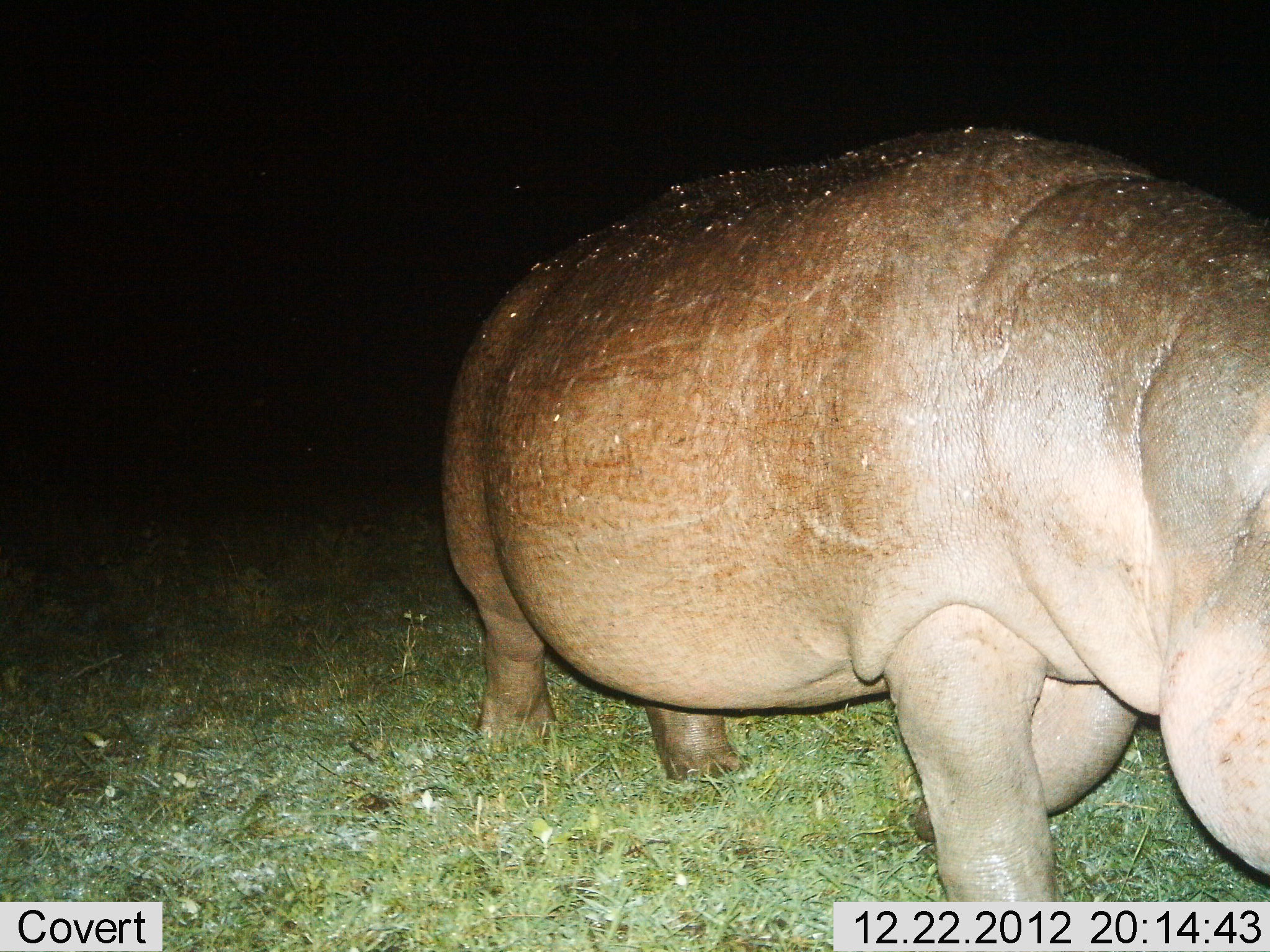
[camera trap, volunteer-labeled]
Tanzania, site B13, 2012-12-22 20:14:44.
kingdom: Animalia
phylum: Chordata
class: Mammalia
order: Artiodactyla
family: Hippopotamidae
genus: Hippopotamus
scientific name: Hippopotamus amphibius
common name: hippopotamus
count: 1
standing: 32%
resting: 0%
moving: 68%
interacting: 0%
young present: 0%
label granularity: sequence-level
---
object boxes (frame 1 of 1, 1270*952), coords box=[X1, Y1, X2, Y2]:
animal: box=[437, 127, 1270, 903]